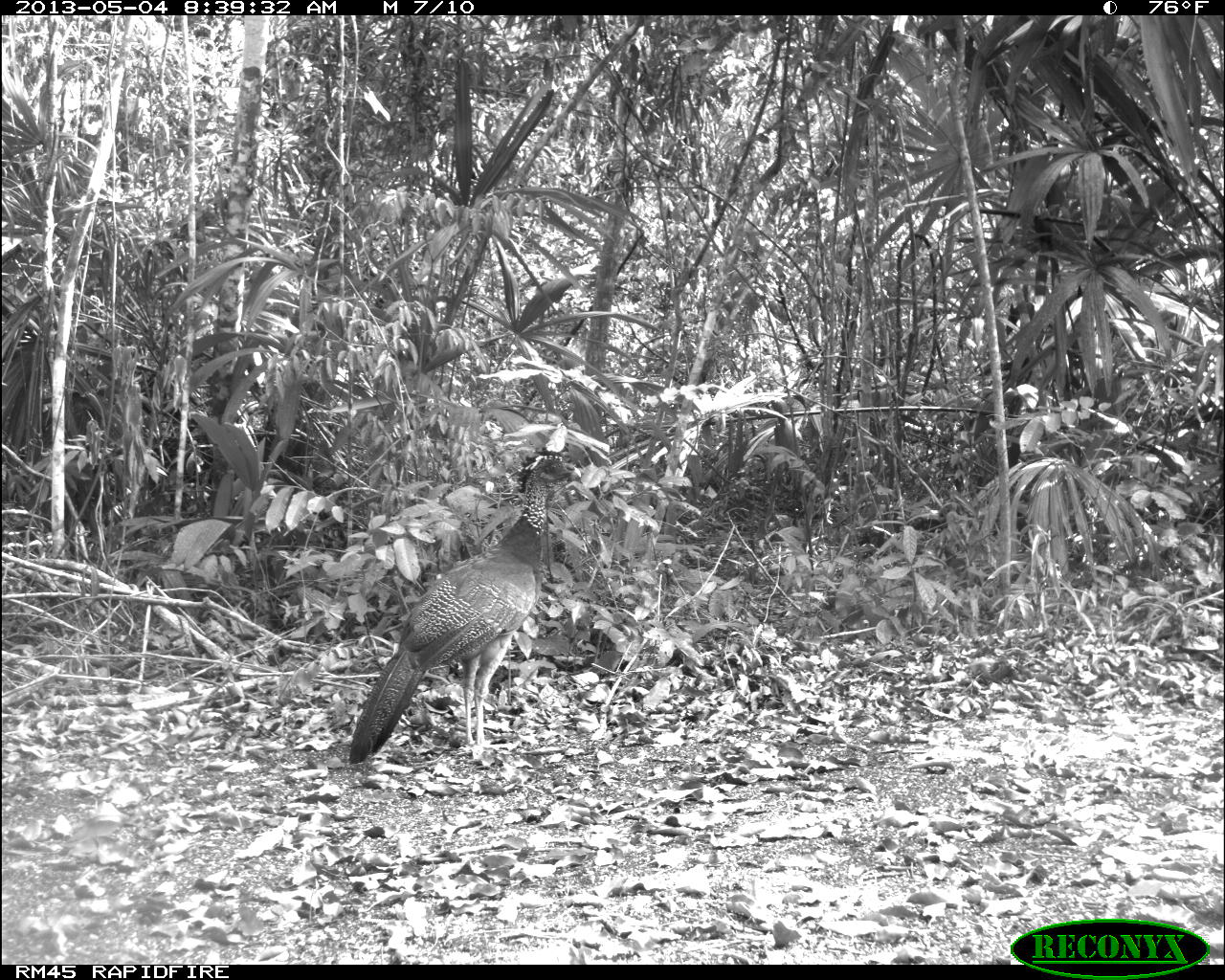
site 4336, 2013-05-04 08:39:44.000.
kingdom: Animalia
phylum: Chordata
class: Aves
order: Galliformes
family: Cracidae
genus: Crax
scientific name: Crax rubra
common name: great curassow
Crax rubra (great curassow), count 2.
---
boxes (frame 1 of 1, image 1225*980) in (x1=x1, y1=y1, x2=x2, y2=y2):
crax rubra: (x1=347, y1=444, x2=583, y2=765)